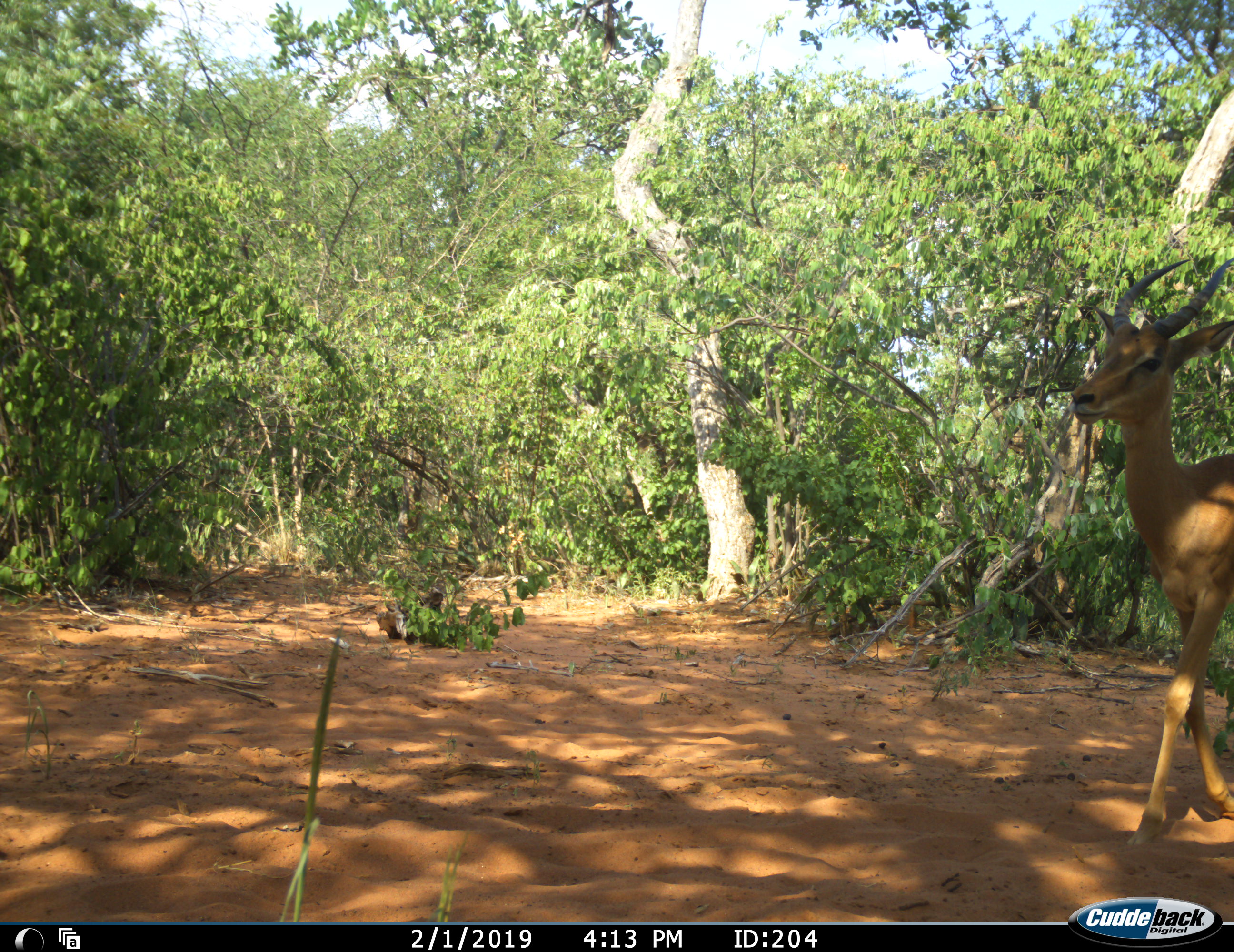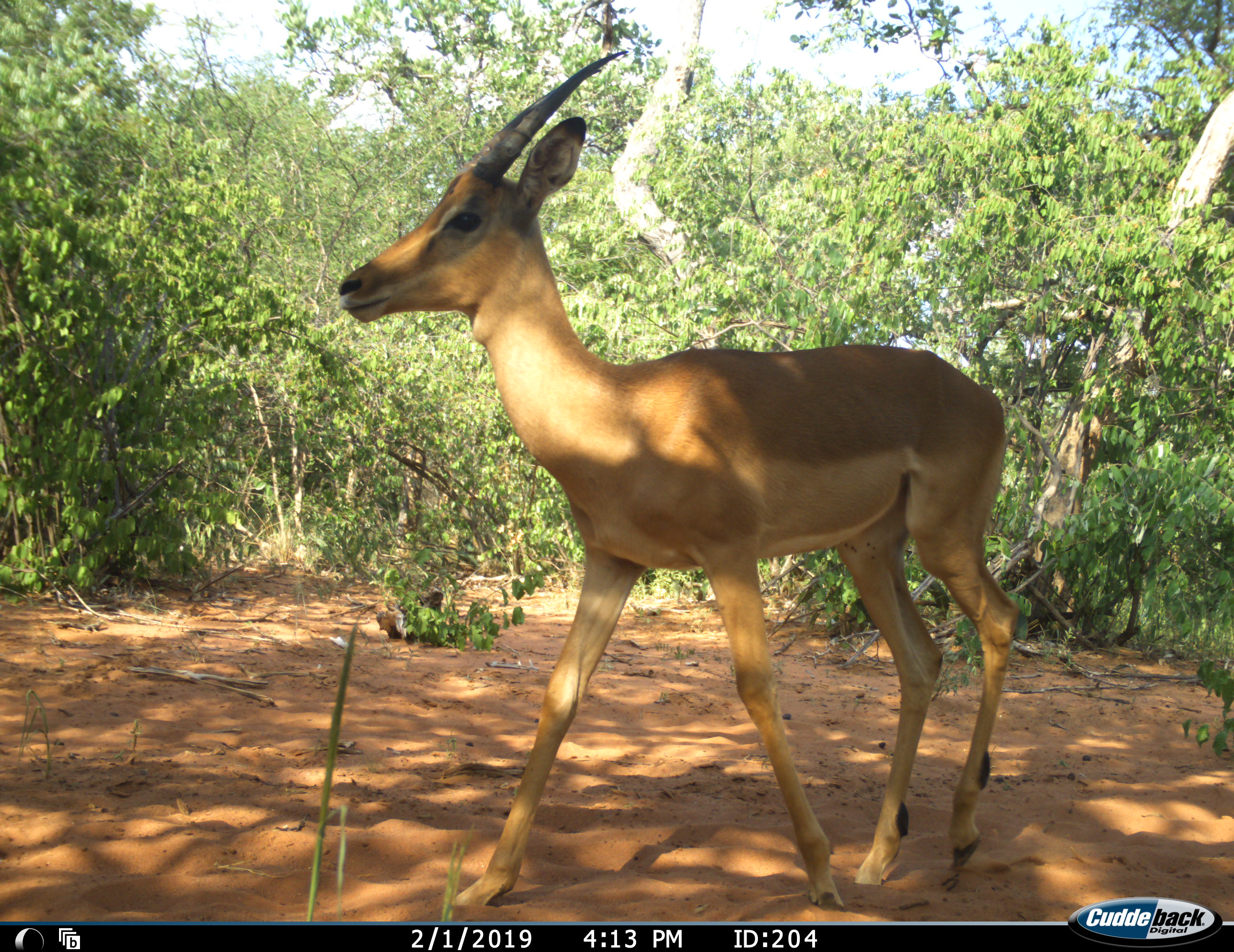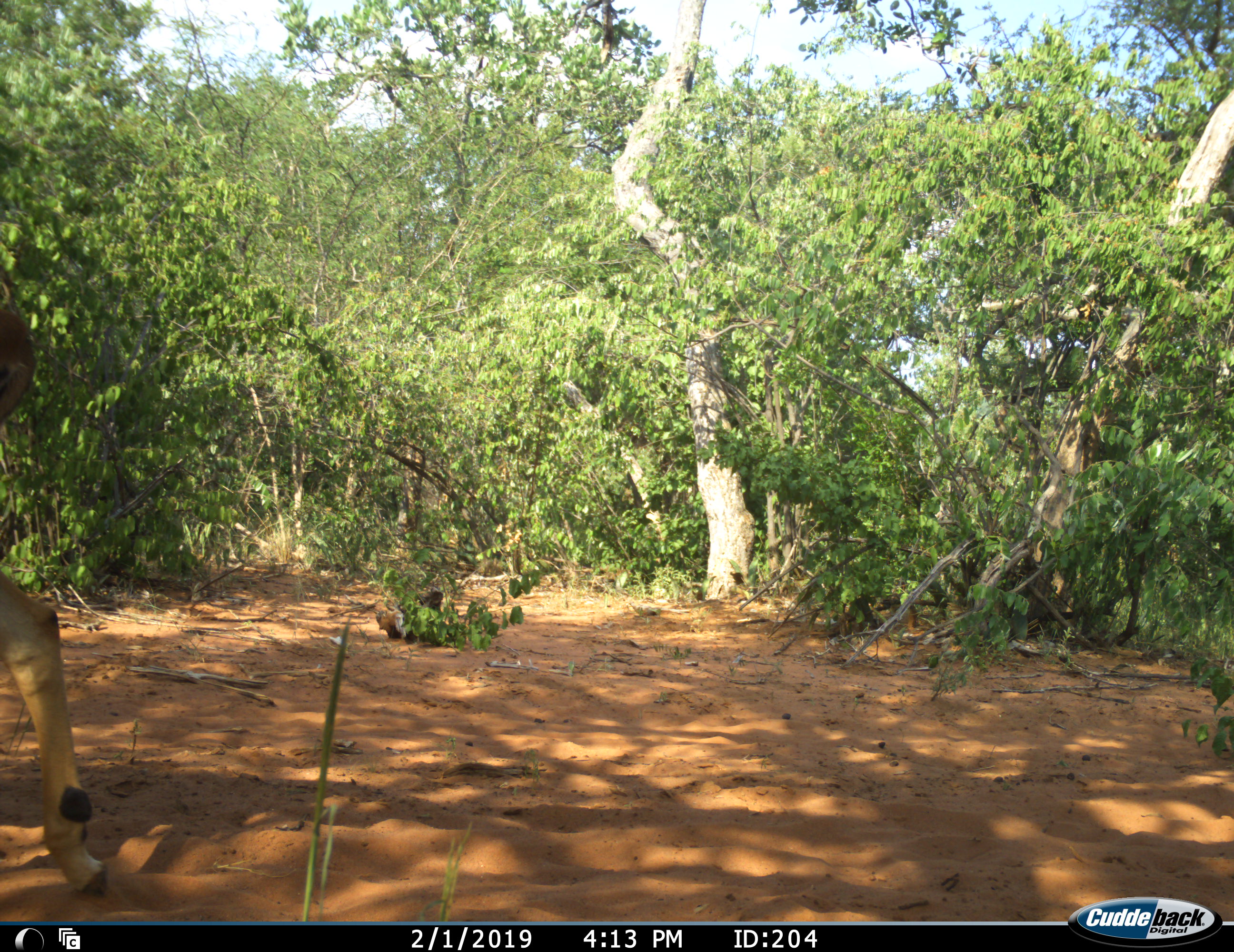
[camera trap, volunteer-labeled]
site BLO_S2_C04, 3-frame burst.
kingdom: Animalia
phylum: Chordata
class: Mammalia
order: Artiodactyla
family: Bovidae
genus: Aepyceros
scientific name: Aepyceros melampus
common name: impala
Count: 1.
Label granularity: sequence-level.